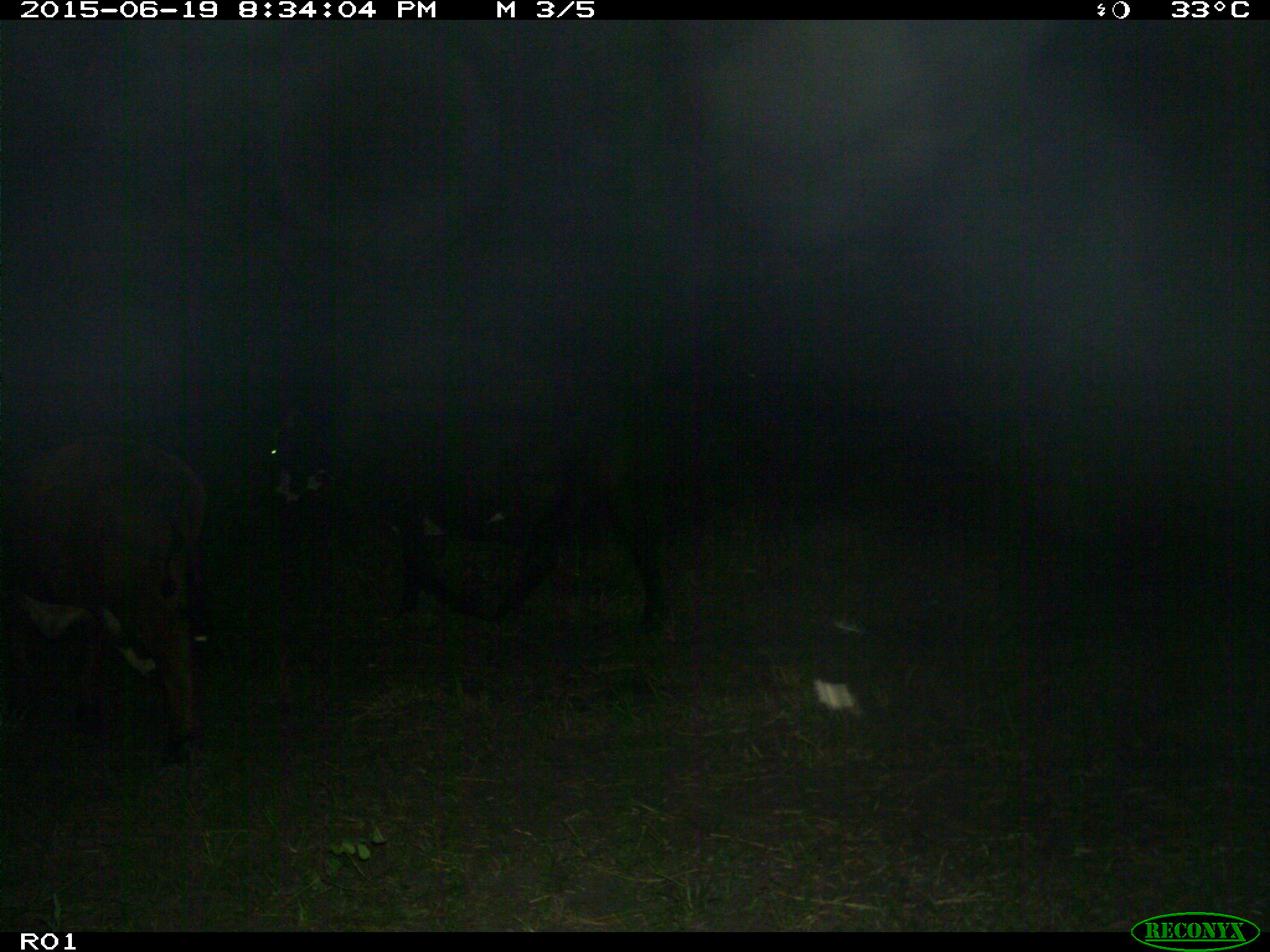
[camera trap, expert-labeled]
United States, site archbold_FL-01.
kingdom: Animalia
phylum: Chordata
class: Mammalia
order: Artiodactyla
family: Bovidae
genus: Bos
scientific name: Bos taurus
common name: domestic cow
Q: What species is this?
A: Bos taurus (domestic cow).